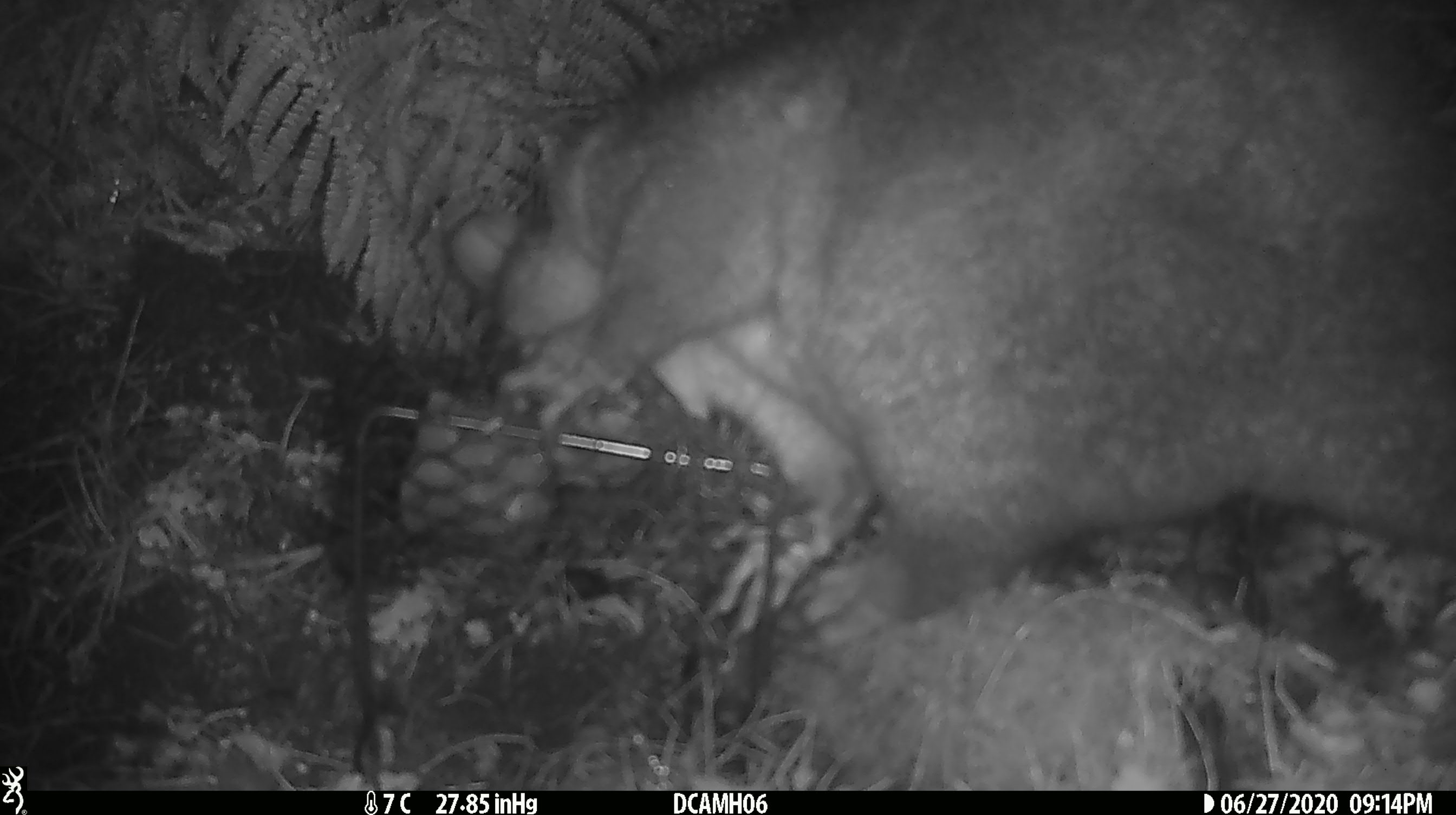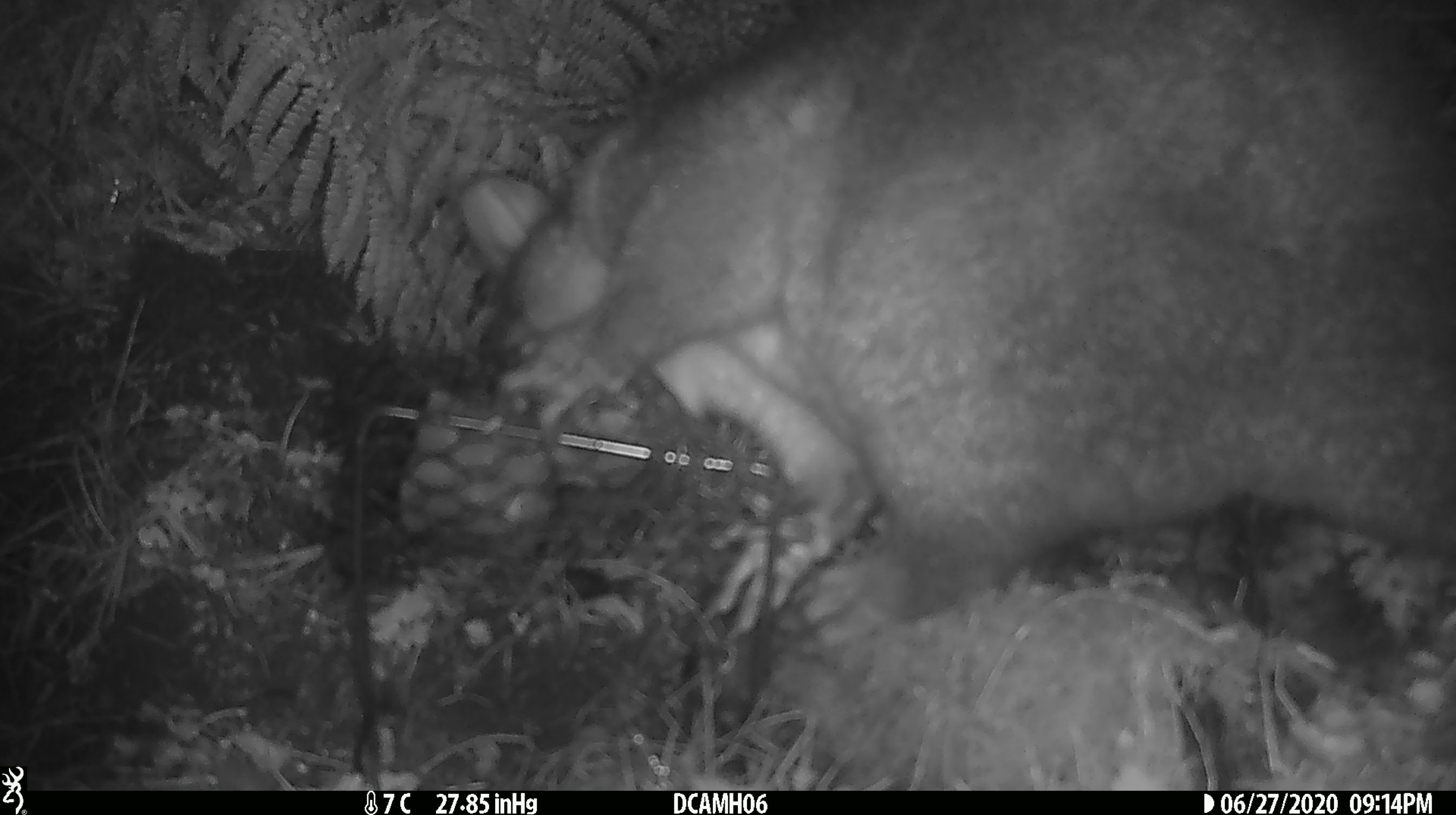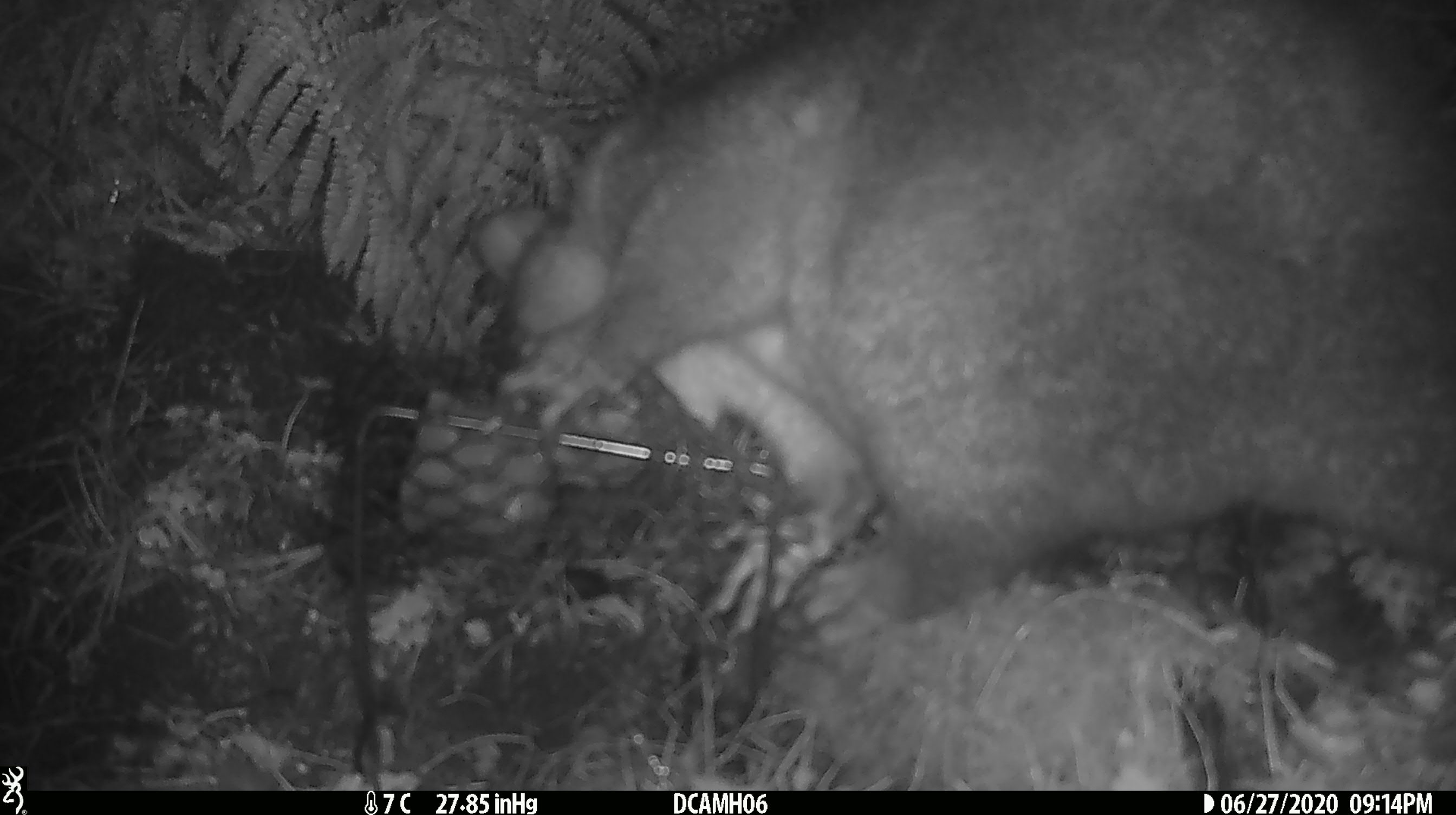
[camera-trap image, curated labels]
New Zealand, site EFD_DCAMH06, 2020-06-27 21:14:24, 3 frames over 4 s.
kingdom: Animalia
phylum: Chordata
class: Mammalia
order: Diprotodontia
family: Phalangeridae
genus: Trichosurus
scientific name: Trichosurus vulpecula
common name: common brushtail possum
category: possum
Possum (common brushtail possum) (Trichosurus vulpecula).